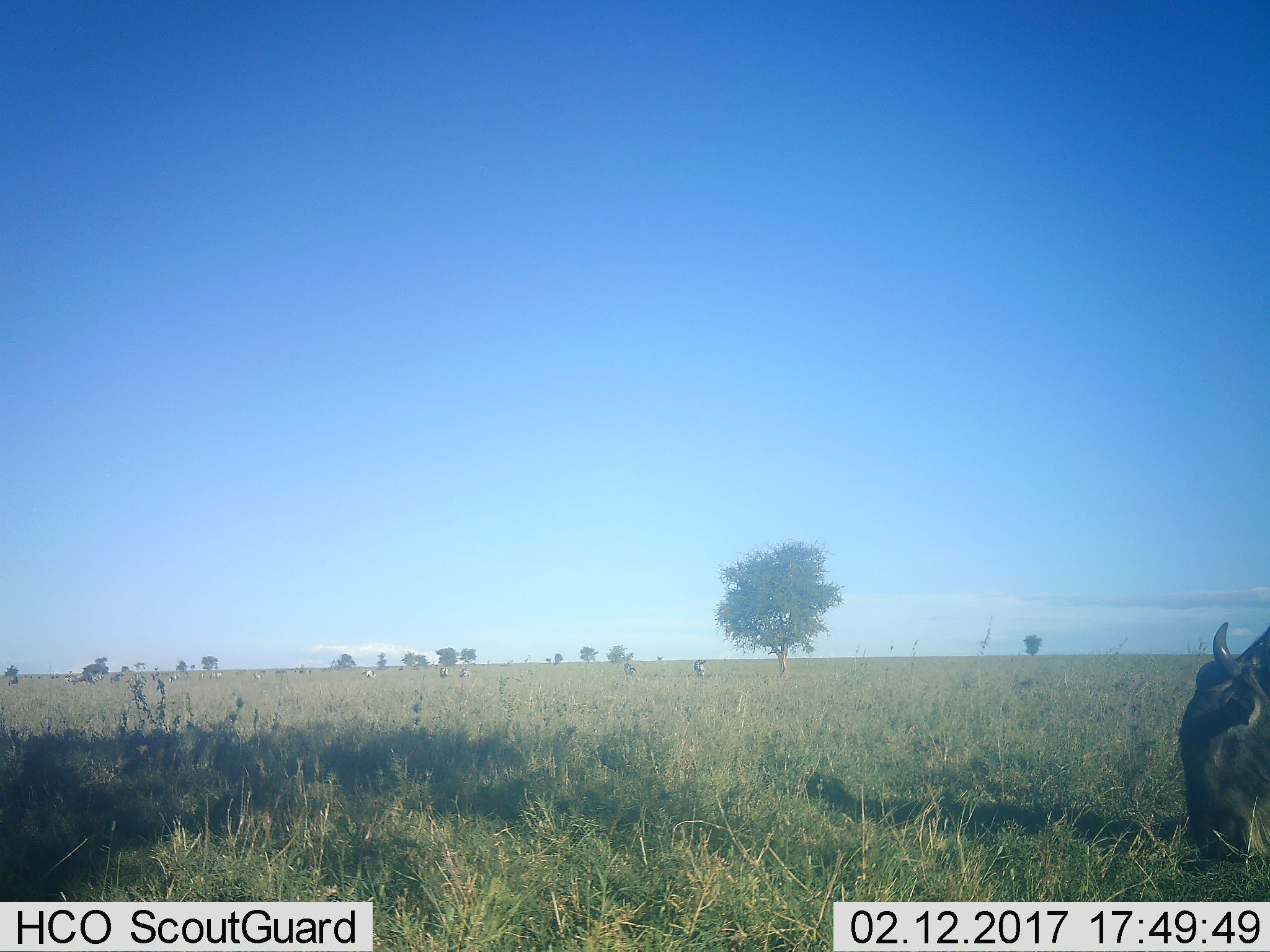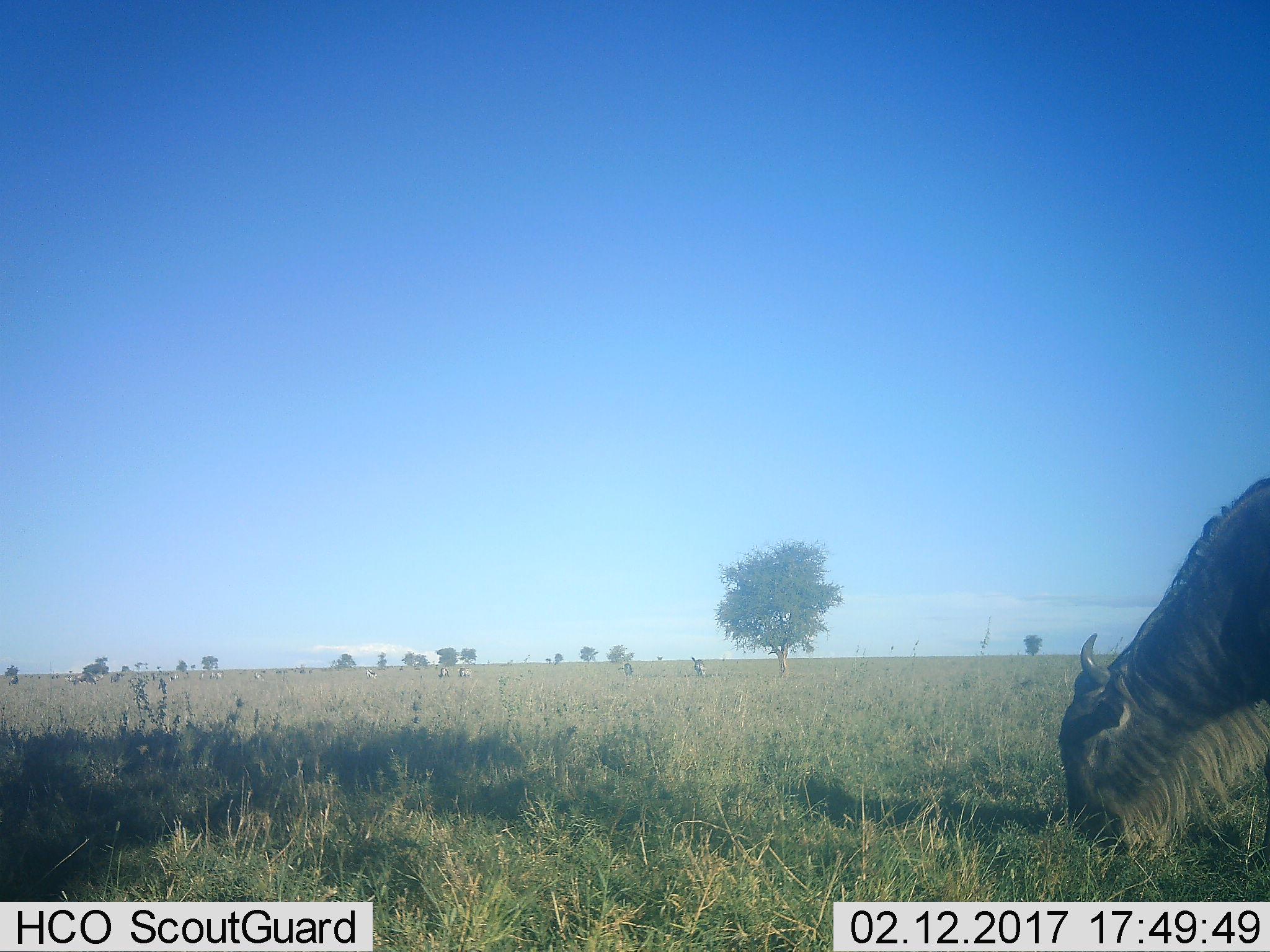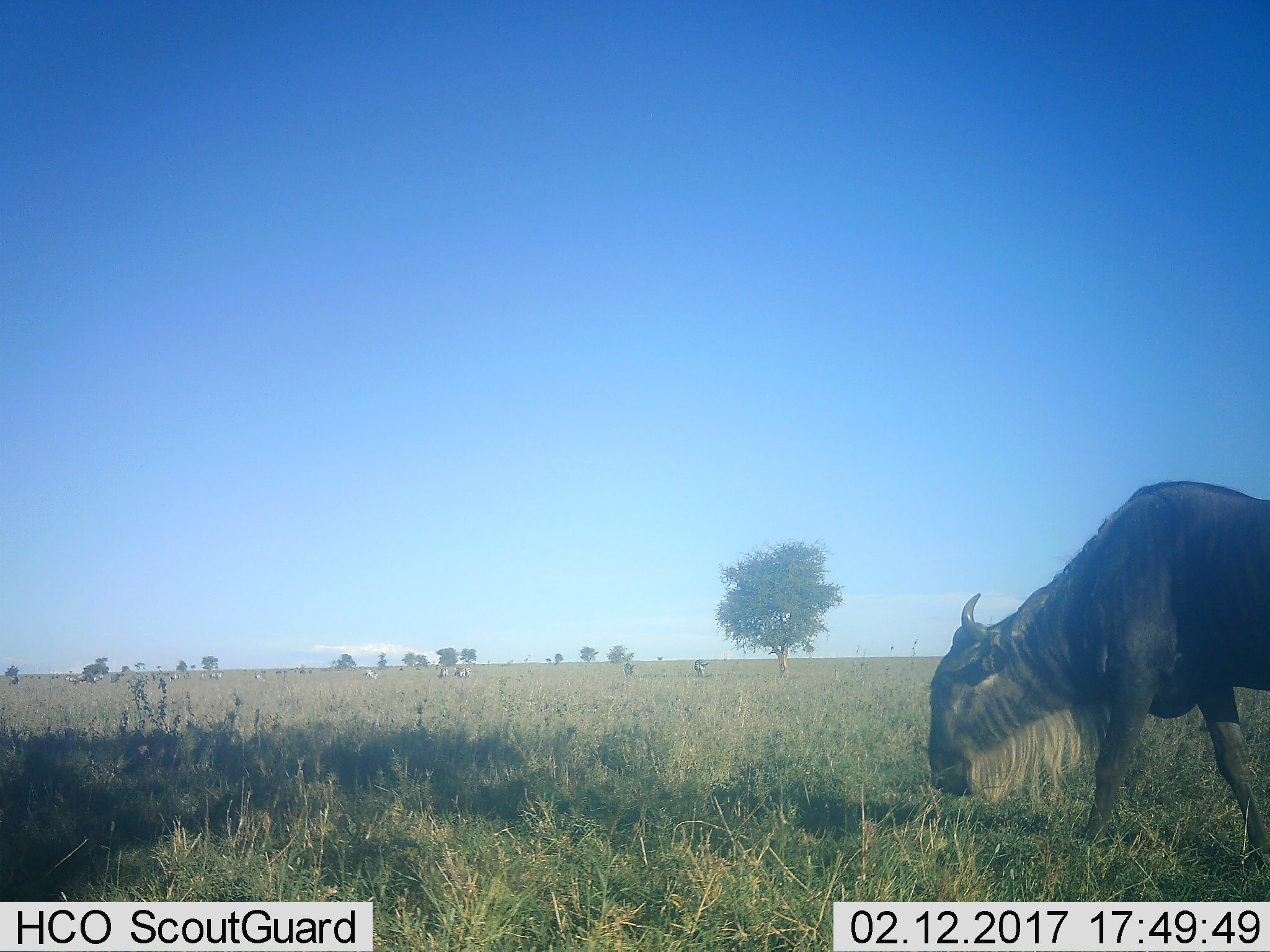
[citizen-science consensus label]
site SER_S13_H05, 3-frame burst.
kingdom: Animalia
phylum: Chordata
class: Mammalia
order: Artiodactyla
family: Bovidae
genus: Connochaetes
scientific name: Connochaetes taurinus taurinus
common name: blue wildebeest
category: wildebeestblue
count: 1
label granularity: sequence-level